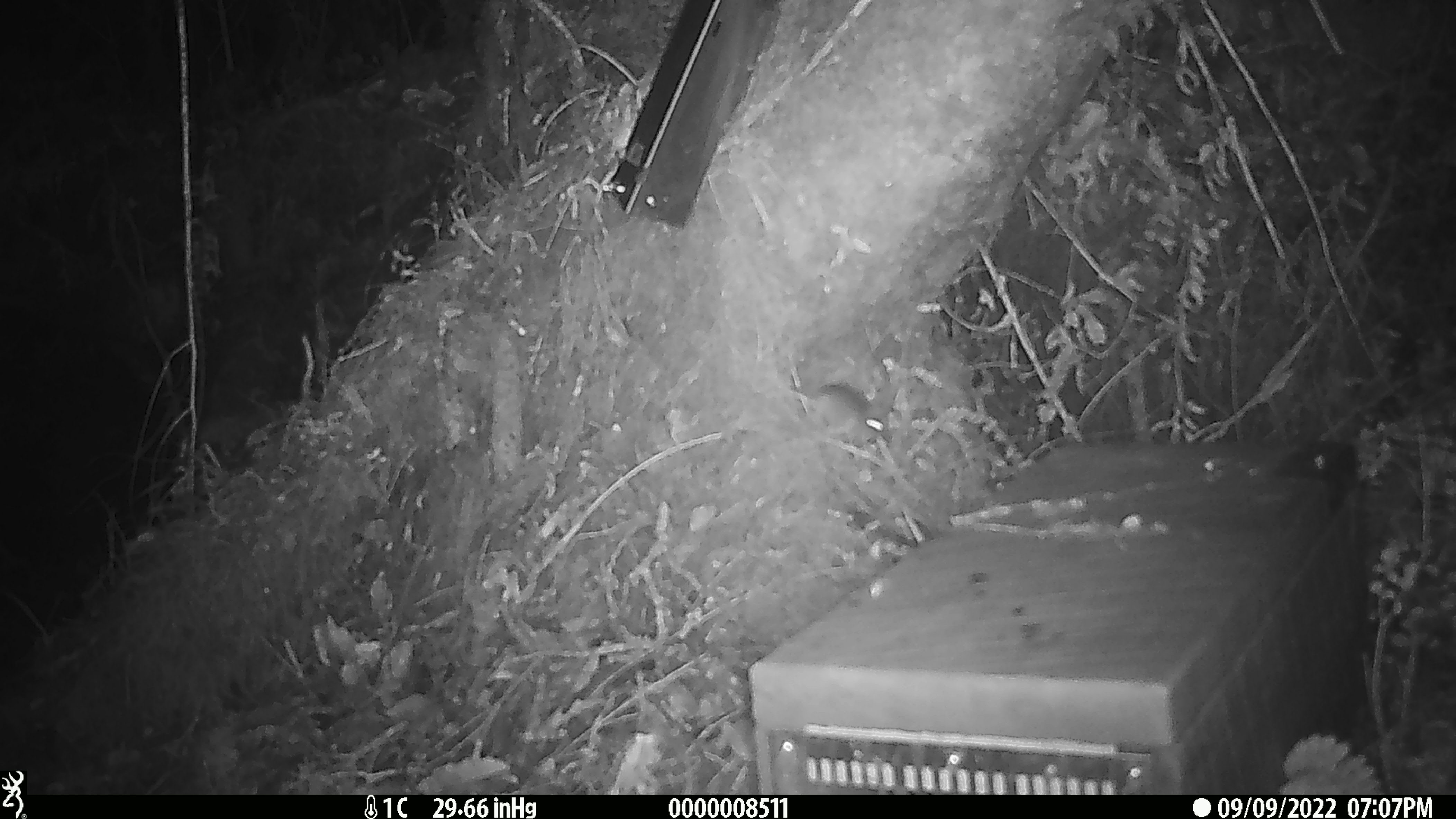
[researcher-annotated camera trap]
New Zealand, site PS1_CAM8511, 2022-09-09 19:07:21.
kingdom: Animalia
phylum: Chordata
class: Mammalia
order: Rodentia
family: Muridae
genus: Mus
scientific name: Mus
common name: mouse